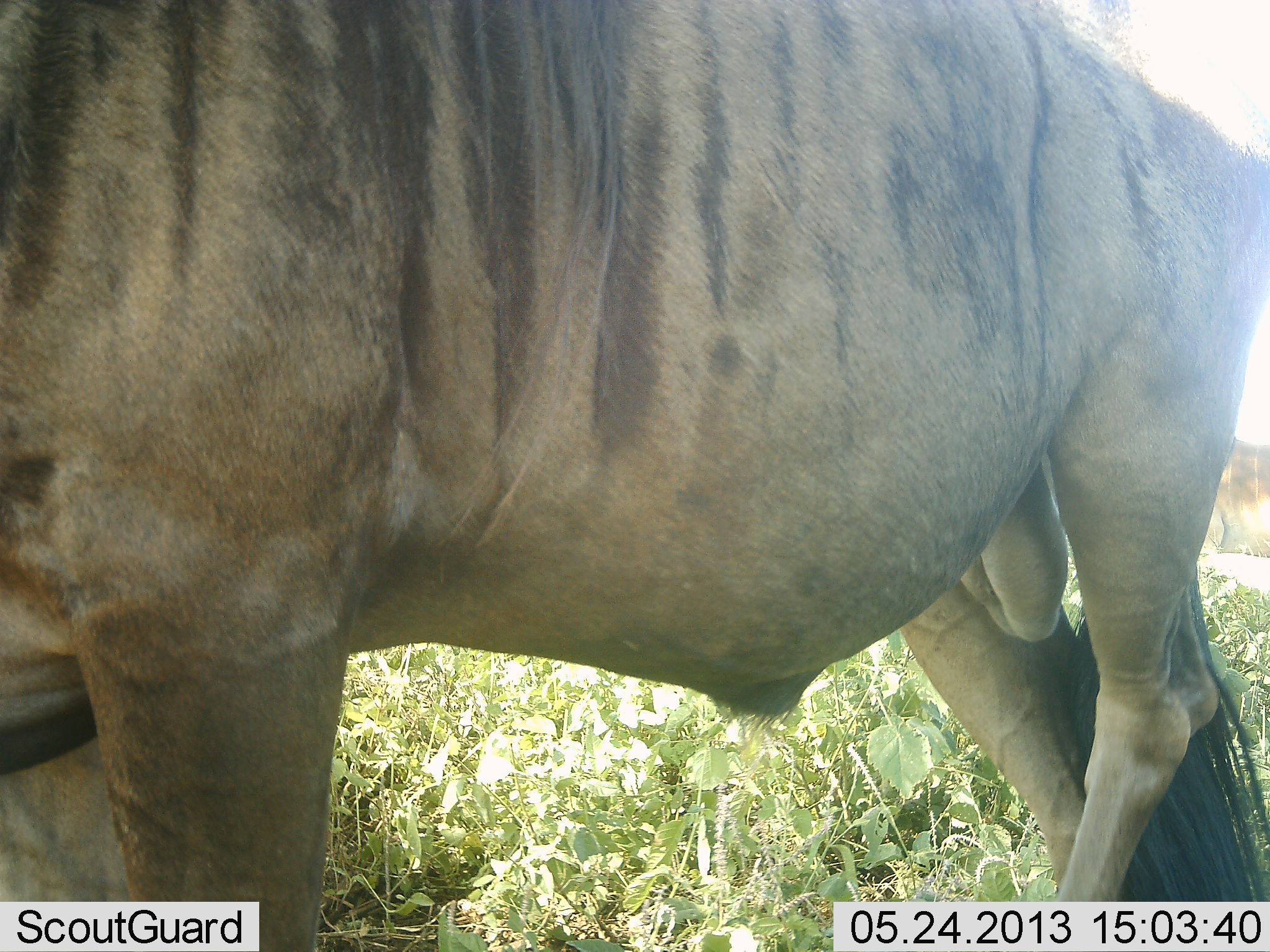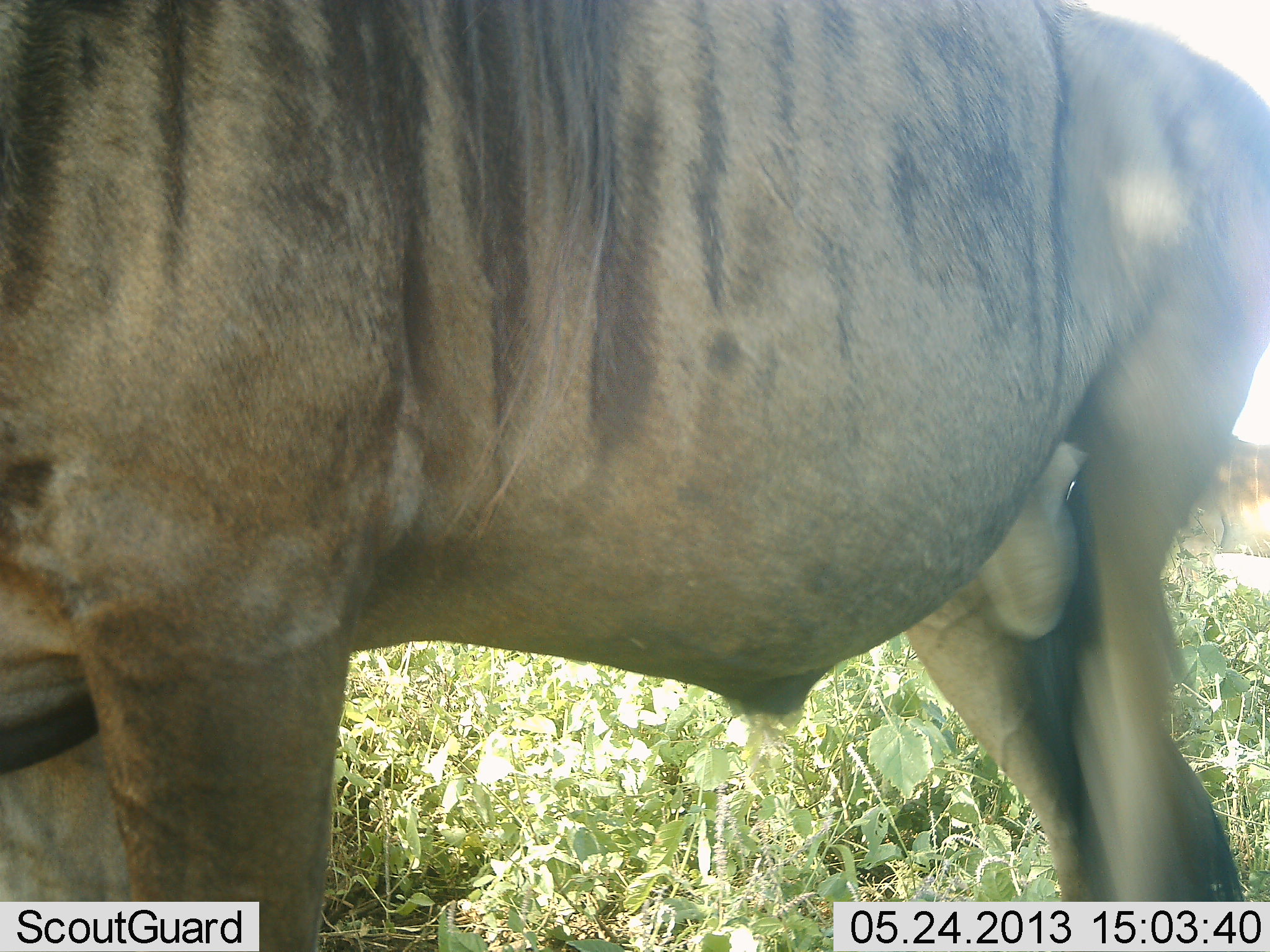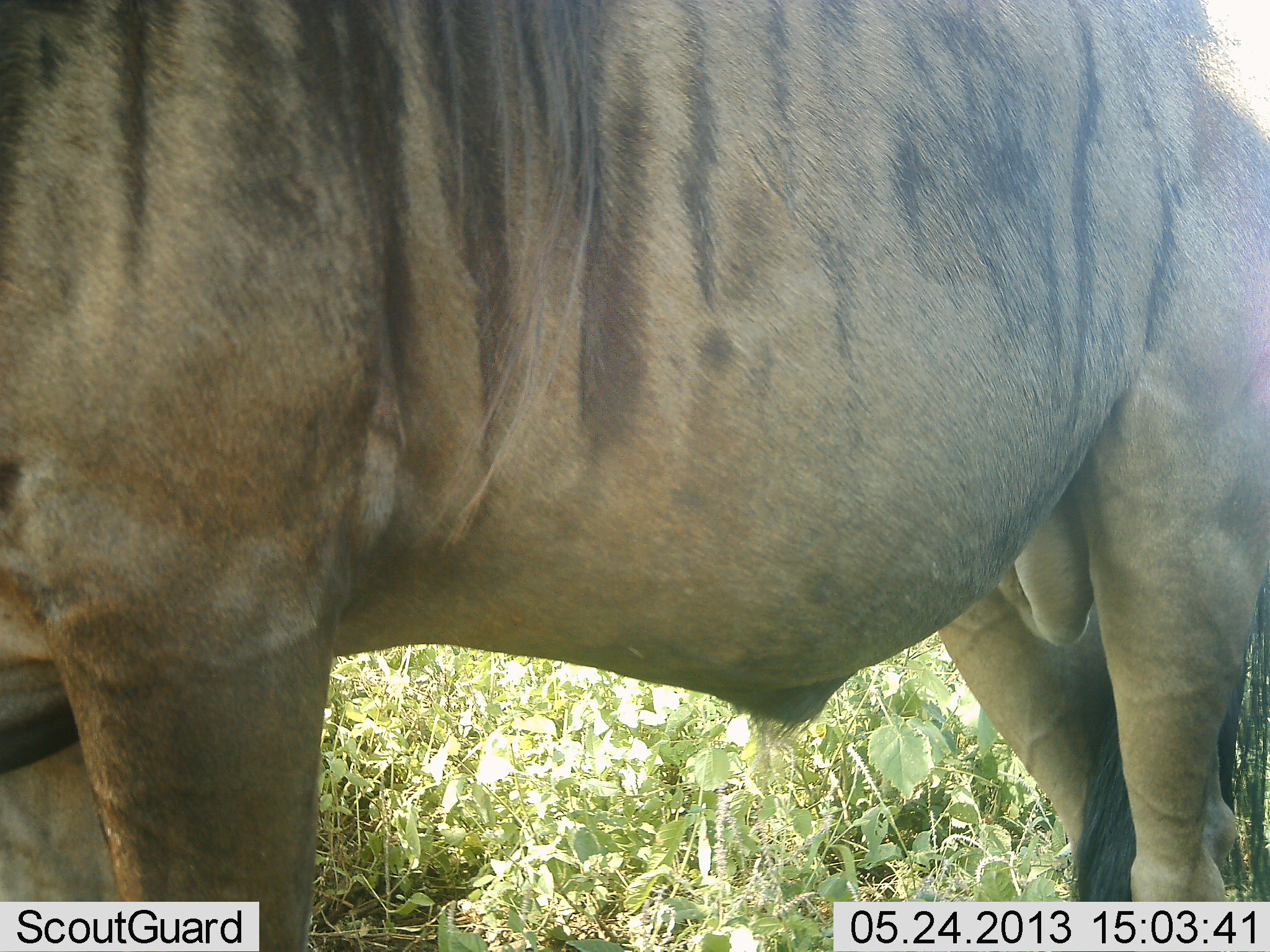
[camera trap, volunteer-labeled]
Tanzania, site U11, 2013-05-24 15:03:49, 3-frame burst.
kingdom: Animalia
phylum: Chordata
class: Mammalia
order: Artiodactyla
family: Bovidae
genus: Connochaetes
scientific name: Connochaetes taurinus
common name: blue wildebeest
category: wildebeest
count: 1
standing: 100%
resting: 20%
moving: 10%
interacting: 0%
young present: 0%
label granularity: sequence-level